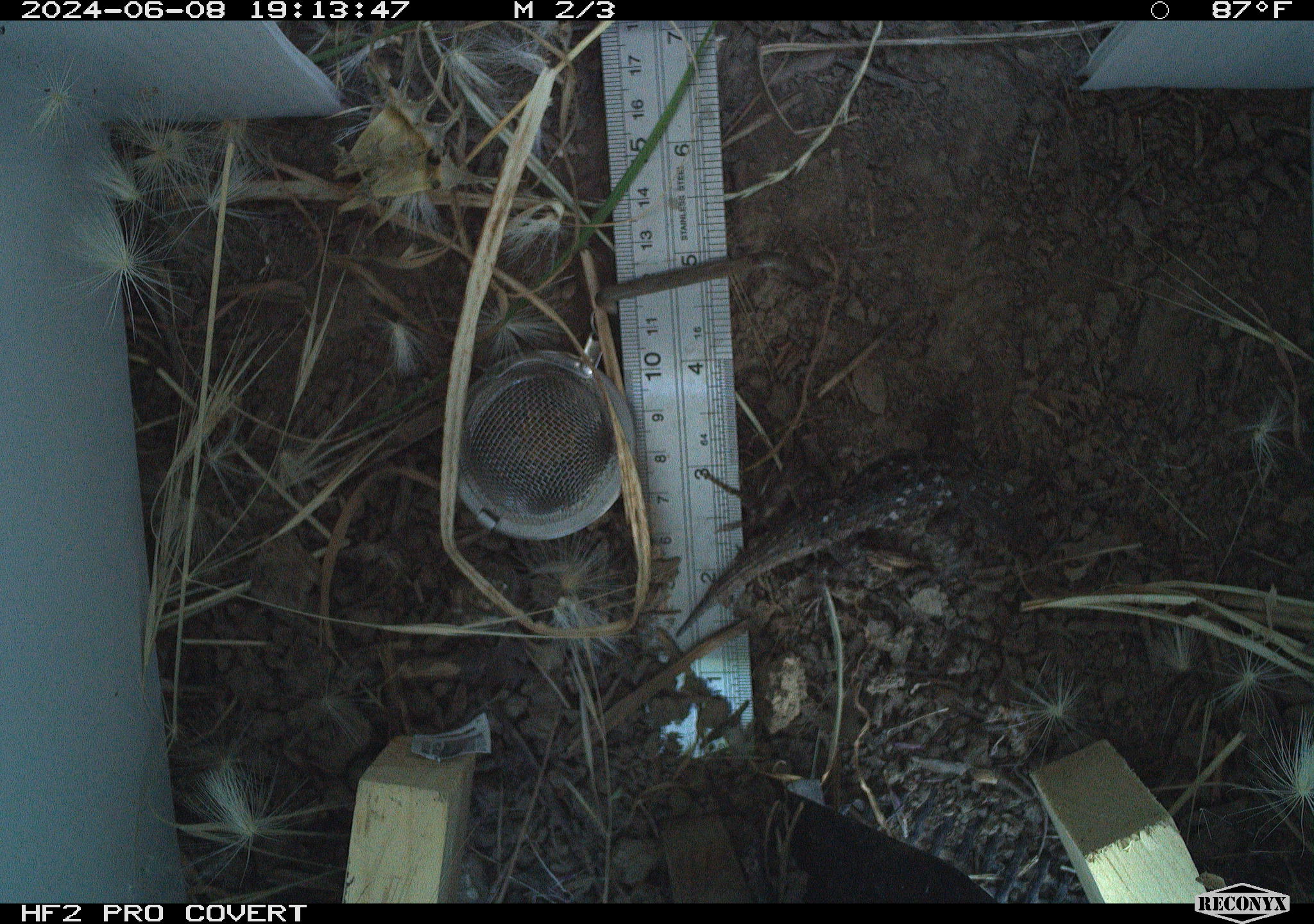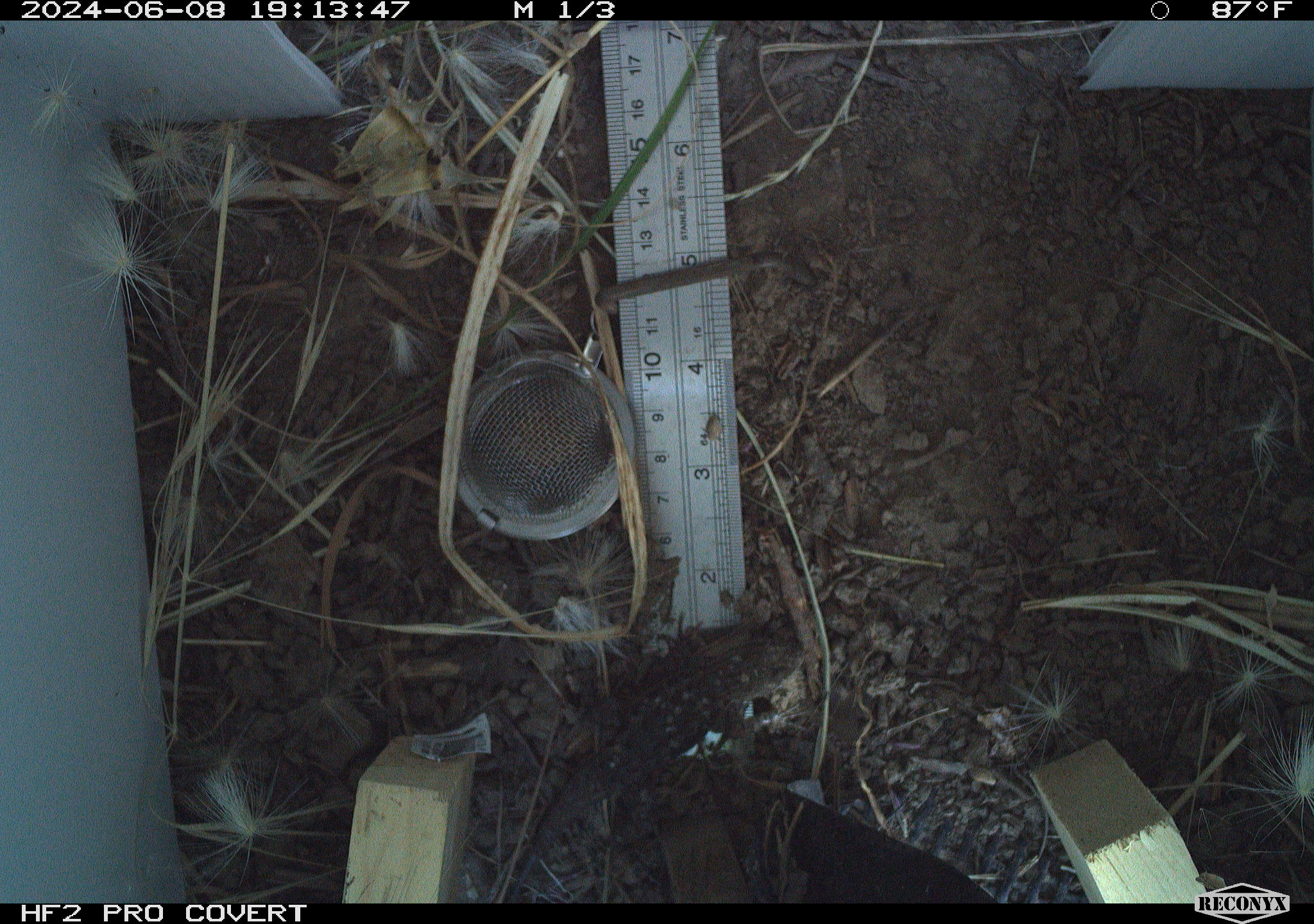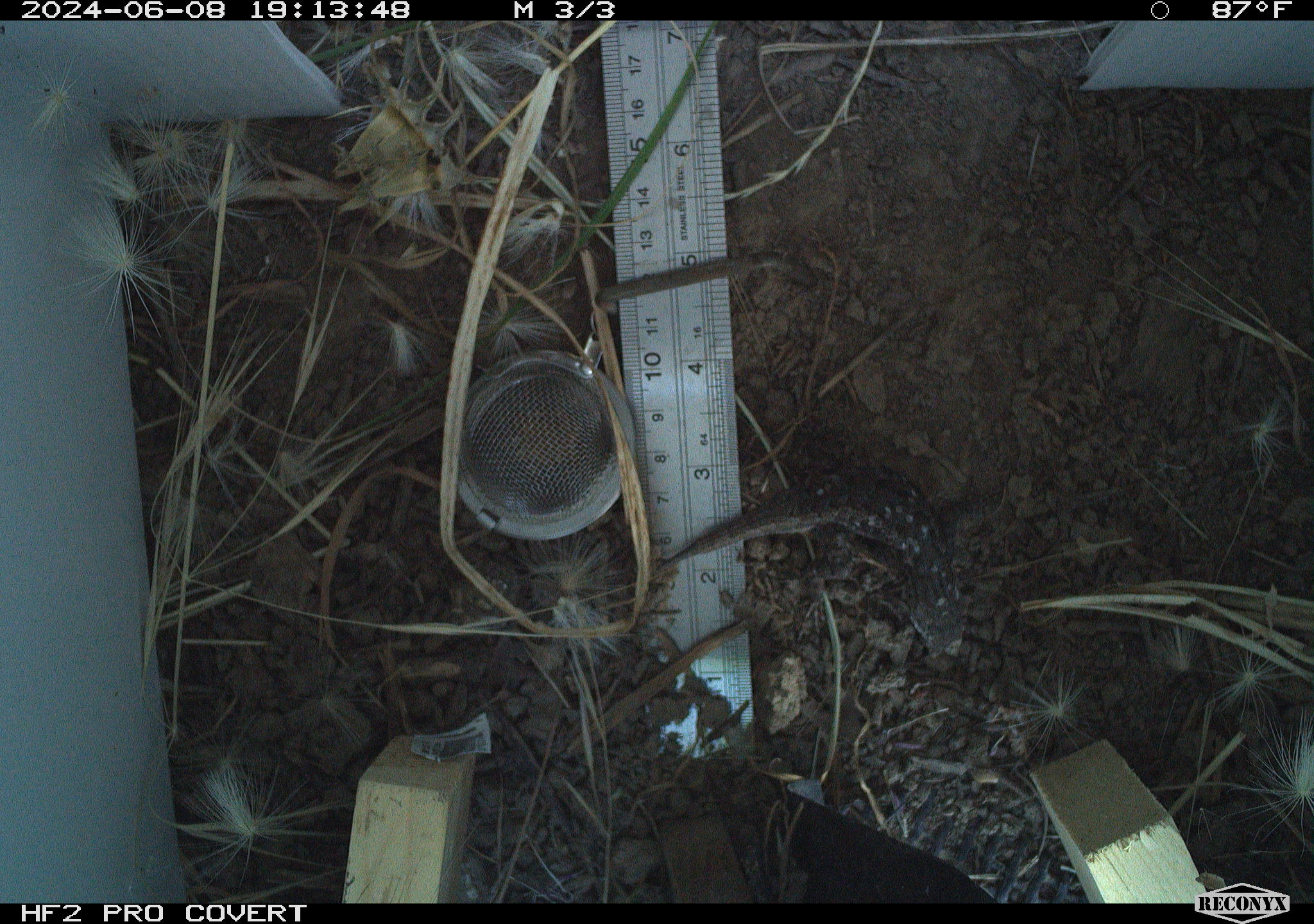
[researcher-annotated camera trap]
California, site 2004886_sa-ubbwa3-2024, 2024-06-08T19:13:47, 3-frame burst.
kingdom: Animalia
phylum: Chordata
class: Reptilia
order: Squamata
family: Phrynosomatidae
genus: Sceloporus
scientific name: Sceloporus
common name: spiny lizards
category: sceloporus species